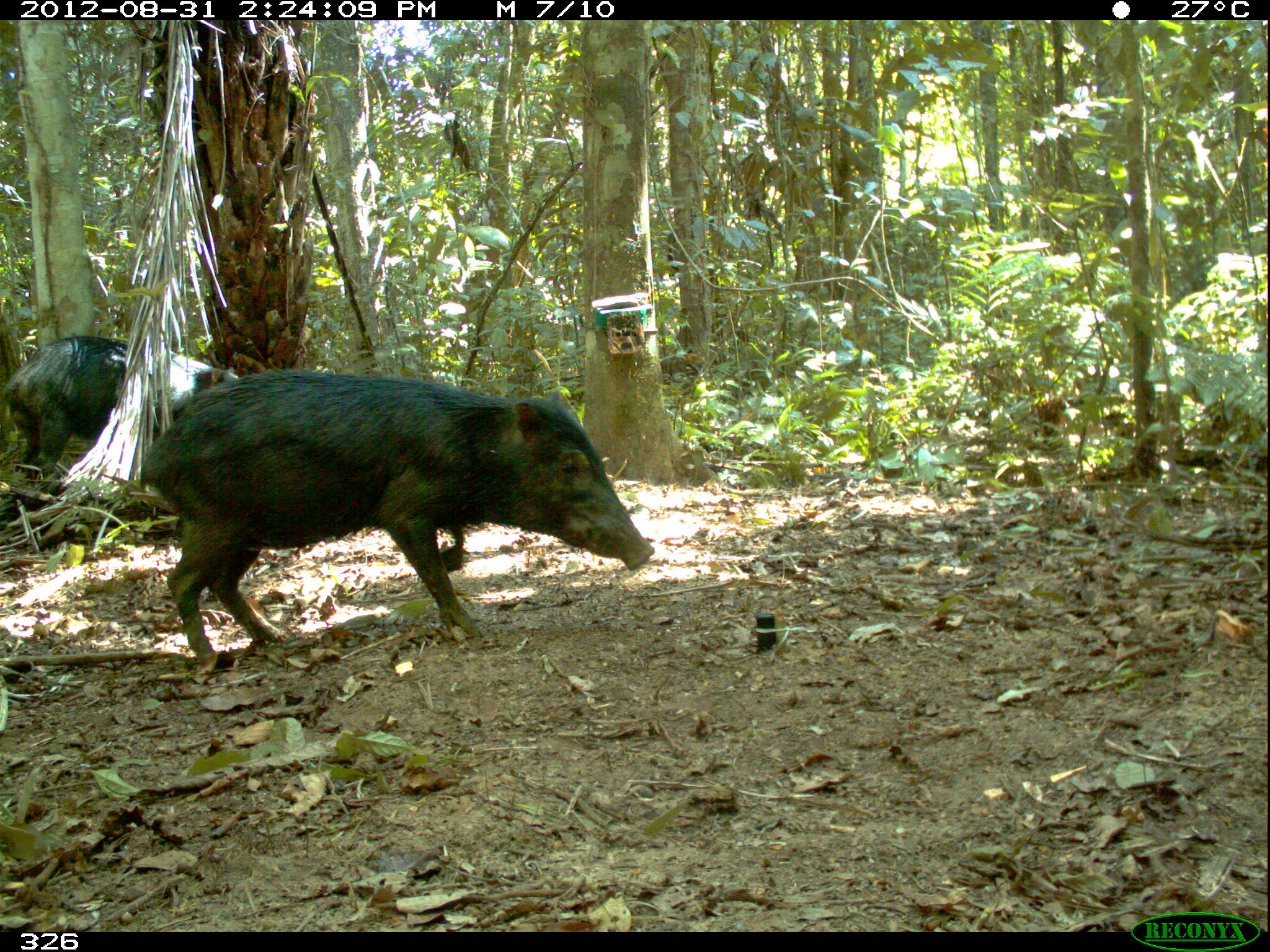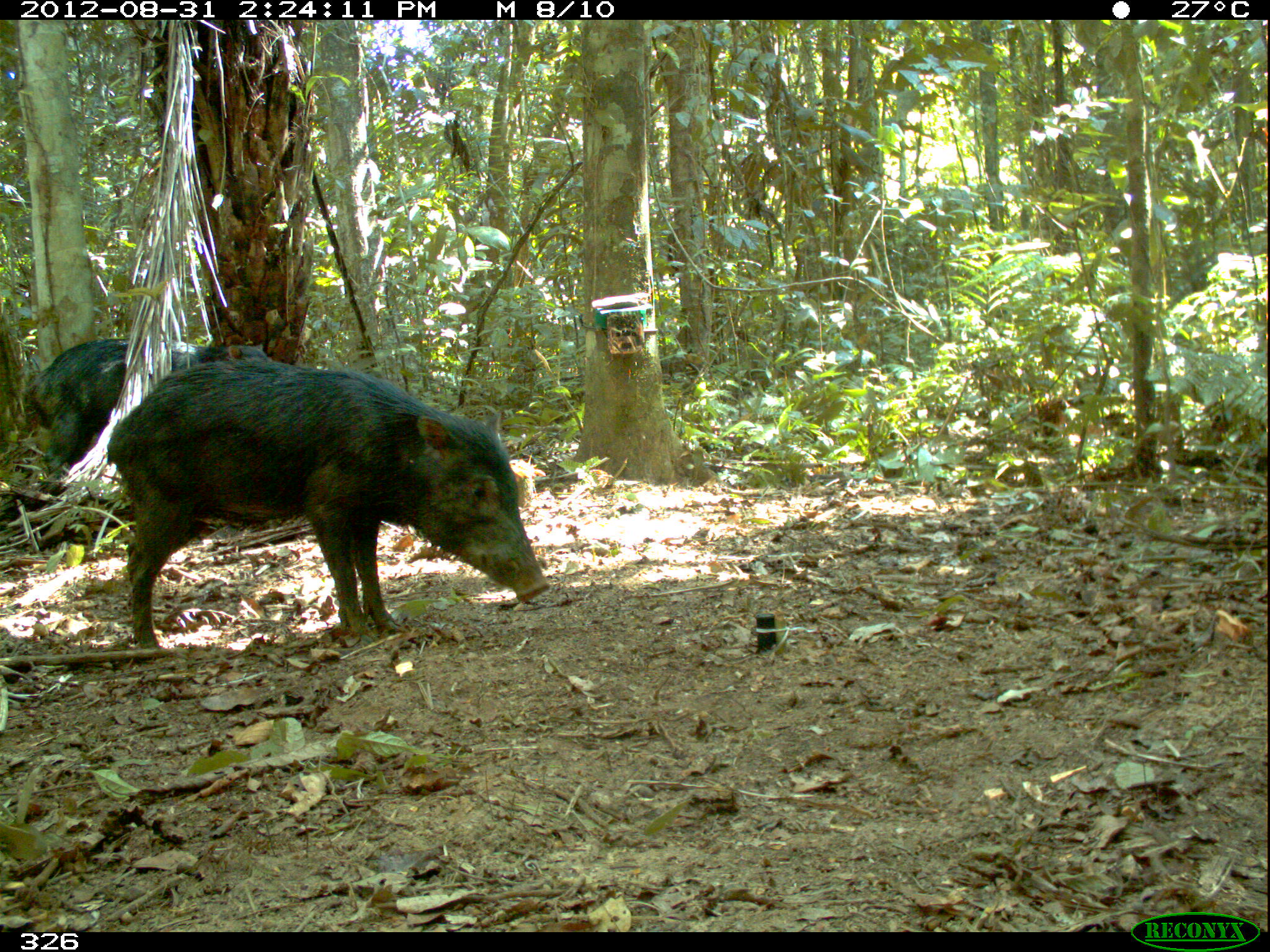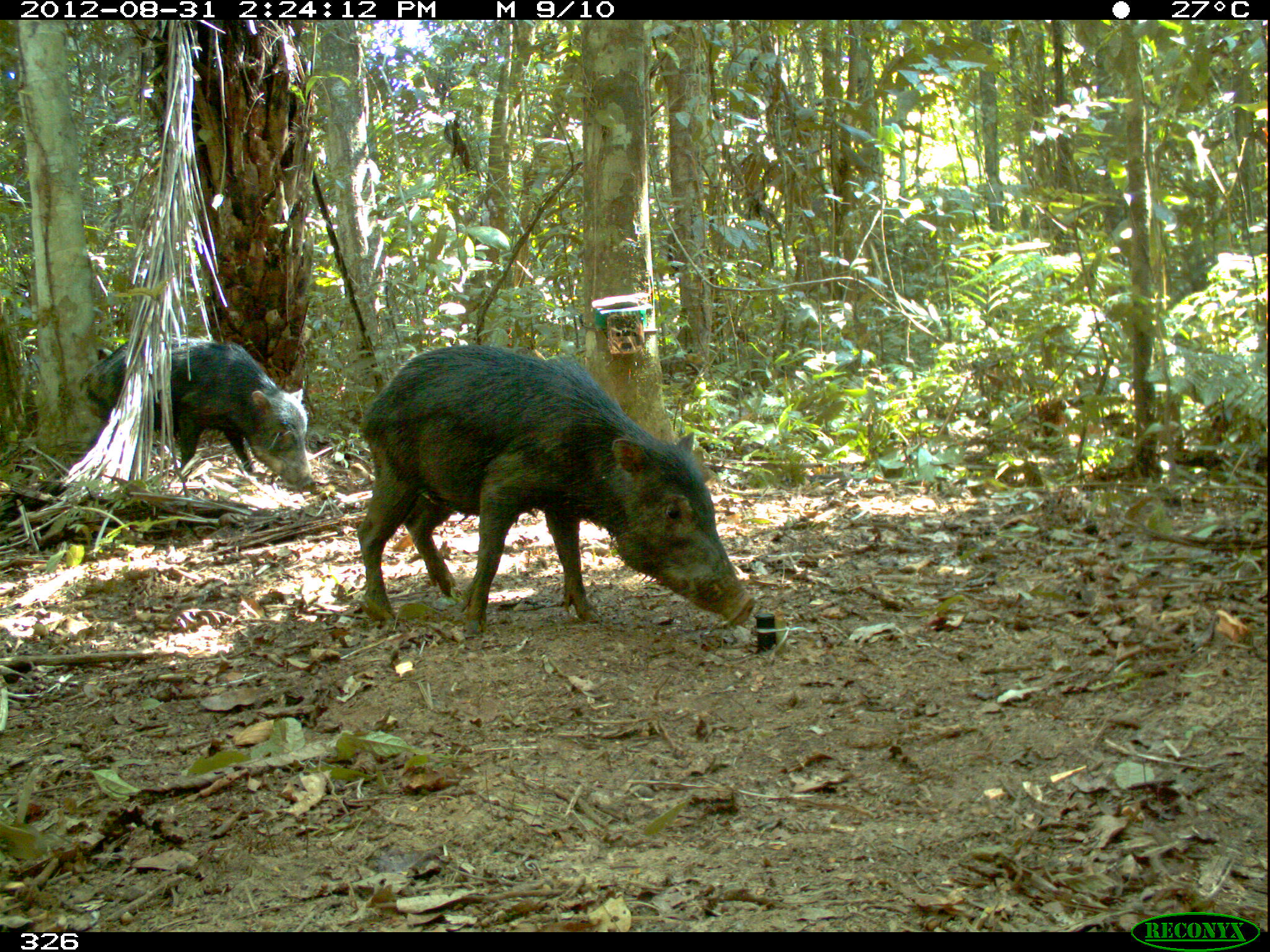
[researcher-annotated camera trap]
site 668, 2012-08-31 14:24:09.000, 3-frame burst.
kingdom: Animalia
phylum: Chordata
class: Mammalia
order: Artiodactyla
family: Tayassuidae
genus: Tayassu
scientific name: Tayassu pecari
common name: white-lipped peccary